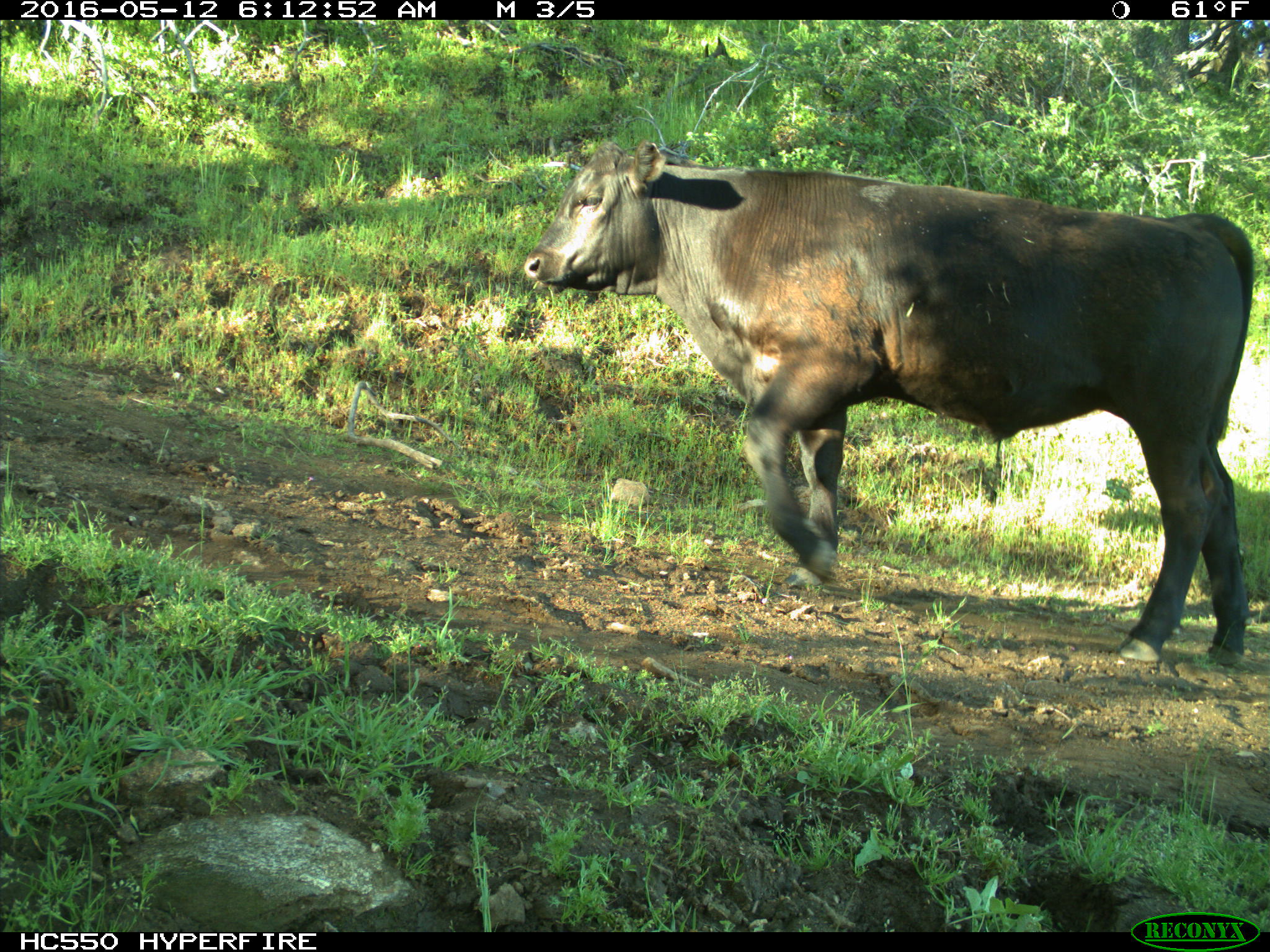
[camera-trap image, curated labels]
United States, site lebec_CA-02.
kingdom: Animalia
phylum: Chordata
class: Mammalia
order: Artiodactyla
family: Bovidae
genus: Bos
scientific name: Bos taurus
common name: domestic cow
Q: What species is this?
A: Bos taurus (domestic cow).